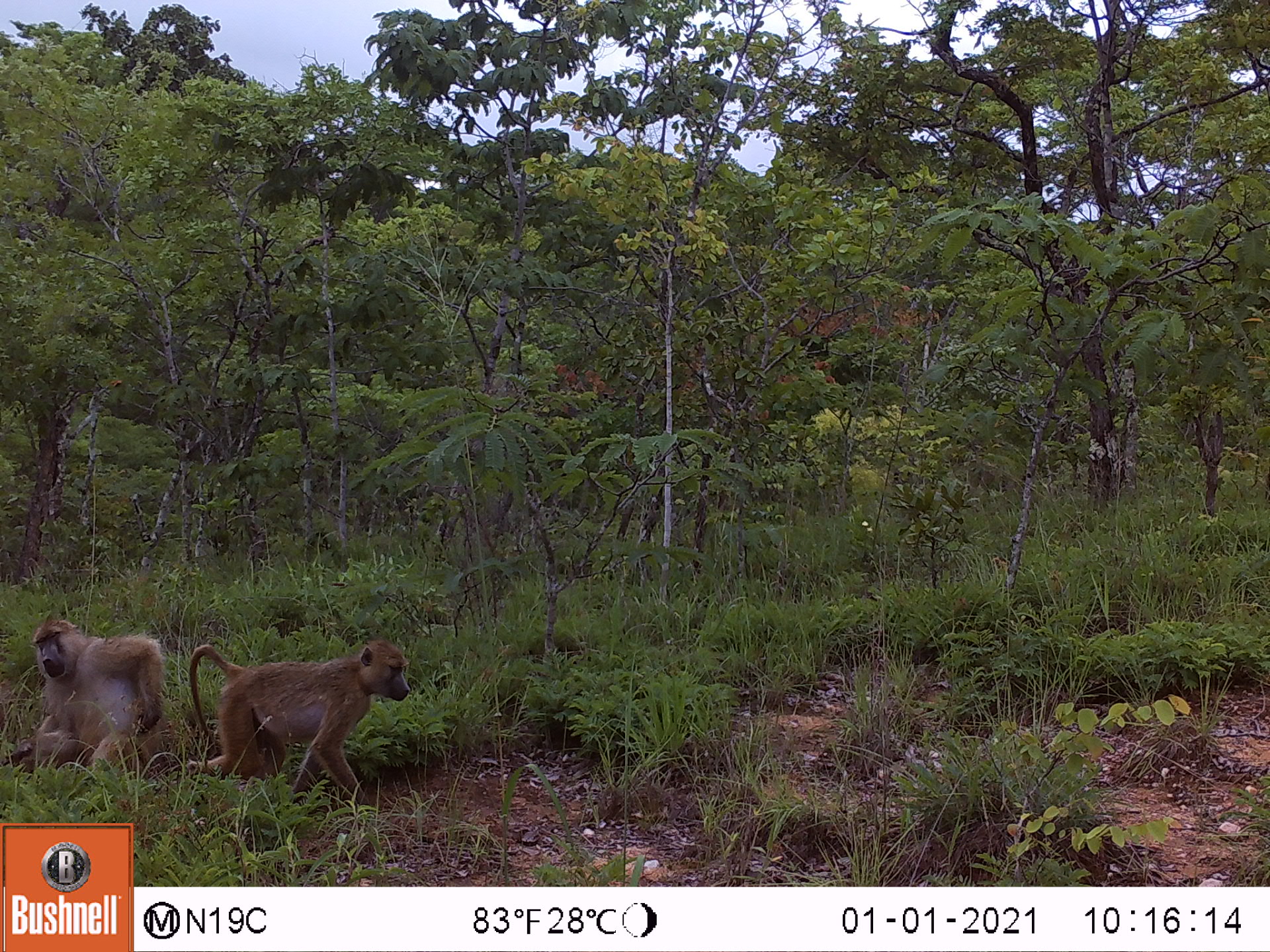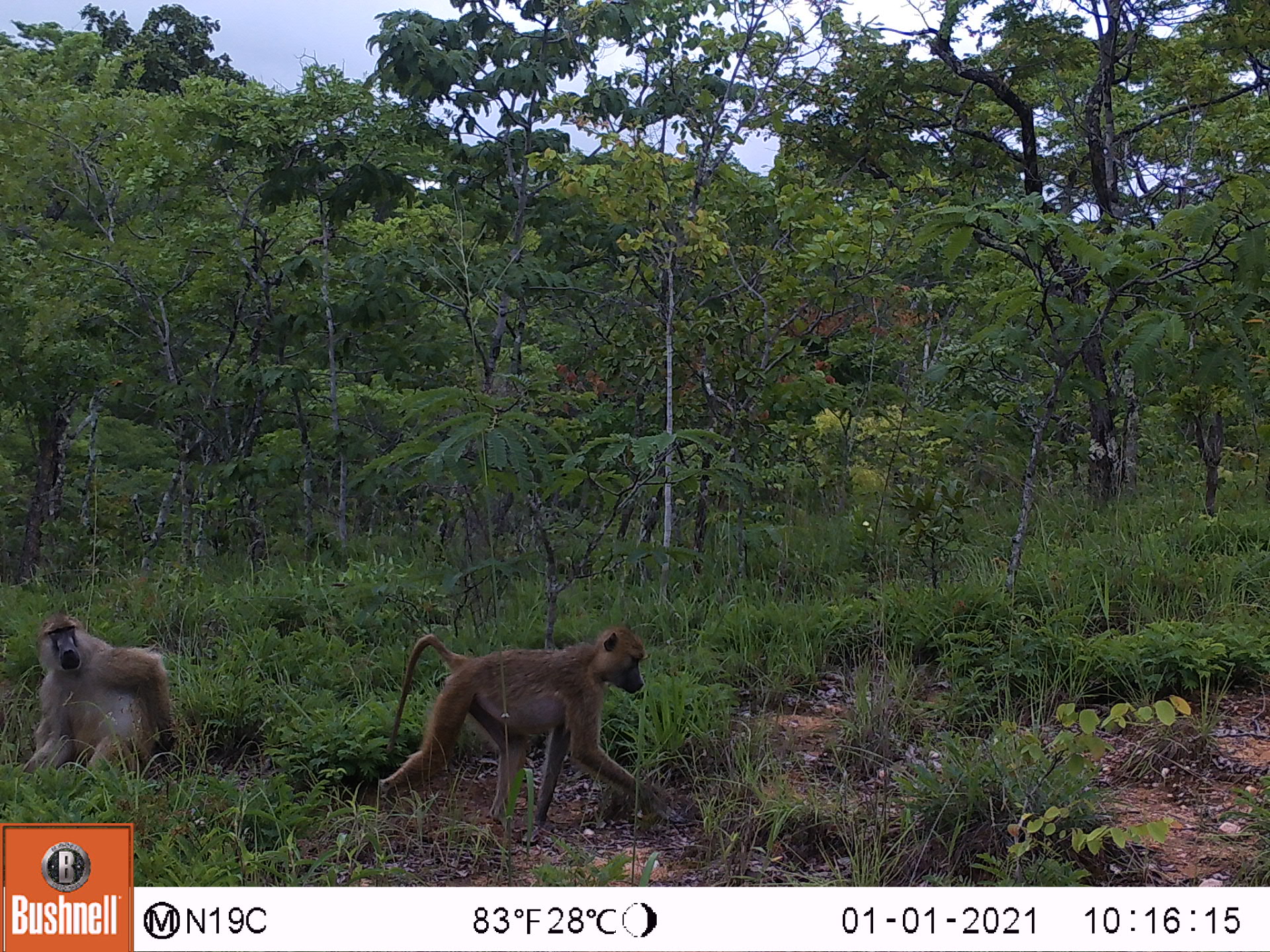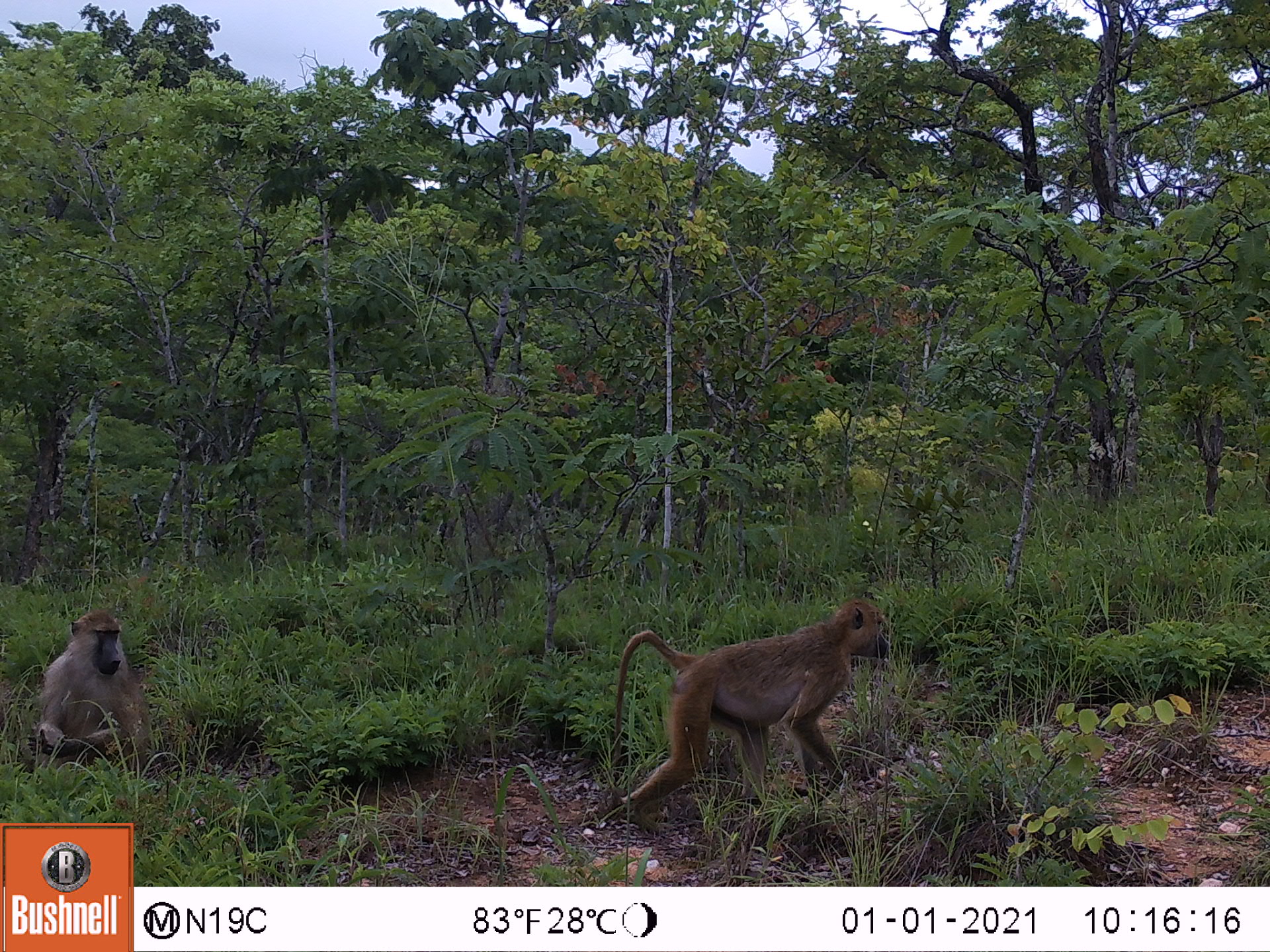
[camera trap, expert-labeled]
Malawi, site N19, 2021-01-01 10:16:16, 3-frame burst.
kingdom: Animalia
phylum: Chordata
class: Mammalia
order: Primates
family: Cercopithecidae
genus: Papio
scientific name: Papio cynocephalus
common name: yellow baboon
Yellow baboon (Papio cynocephalus), count 2.